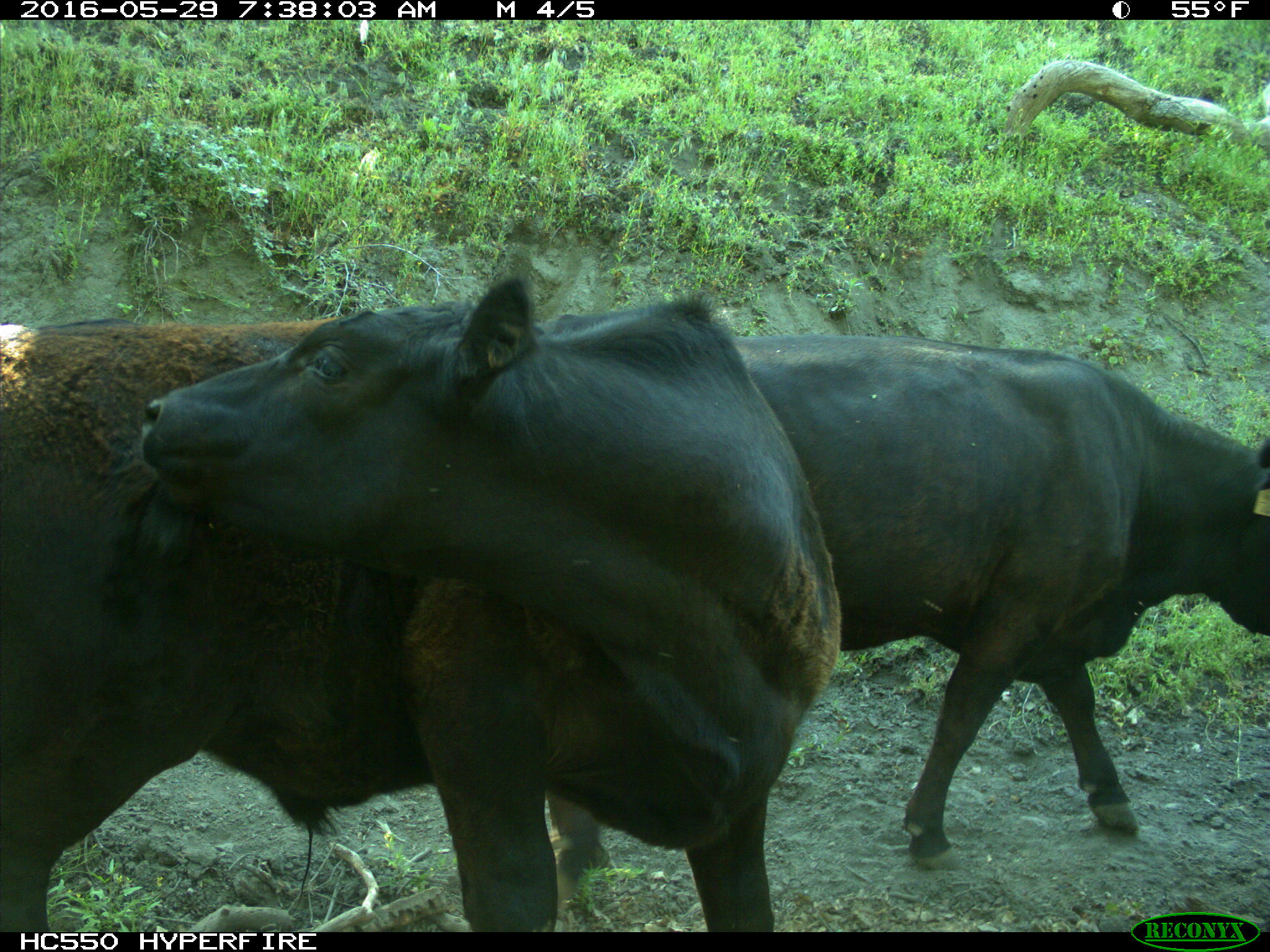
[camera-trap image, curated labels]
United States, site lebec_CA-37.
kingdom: Animalia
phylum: Chordata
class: Mammalia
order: Artiodactyla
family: Bovidae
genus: Bos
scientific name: Bos taurus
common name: domestic cow